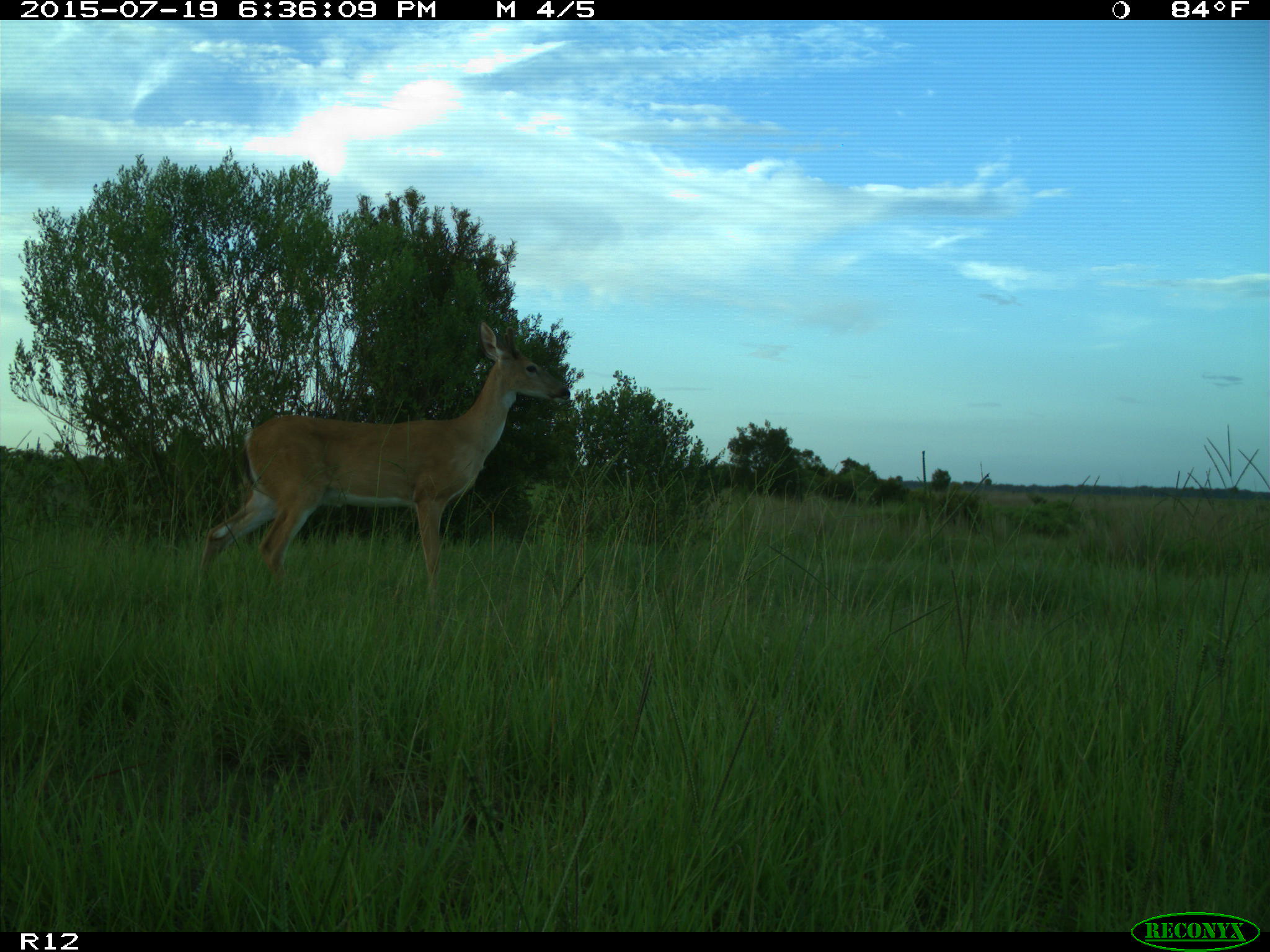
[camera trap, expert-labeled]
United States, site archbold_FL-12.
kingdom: Animalia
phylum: Chordata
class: Mammalia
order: Artiodactyla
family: Cervidae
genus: Odocoileus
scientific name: Odocoileus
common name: deer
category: unidentified deer